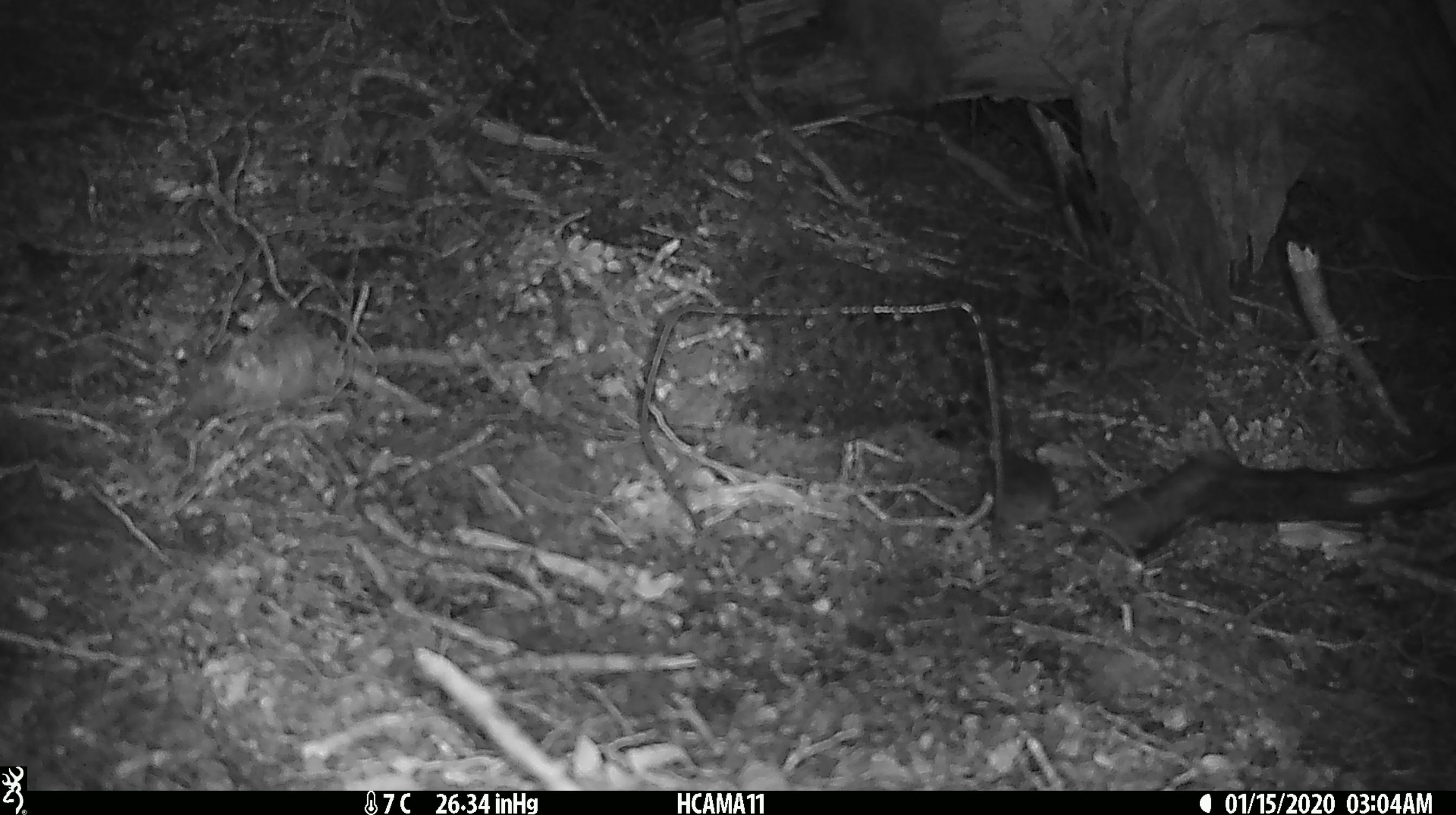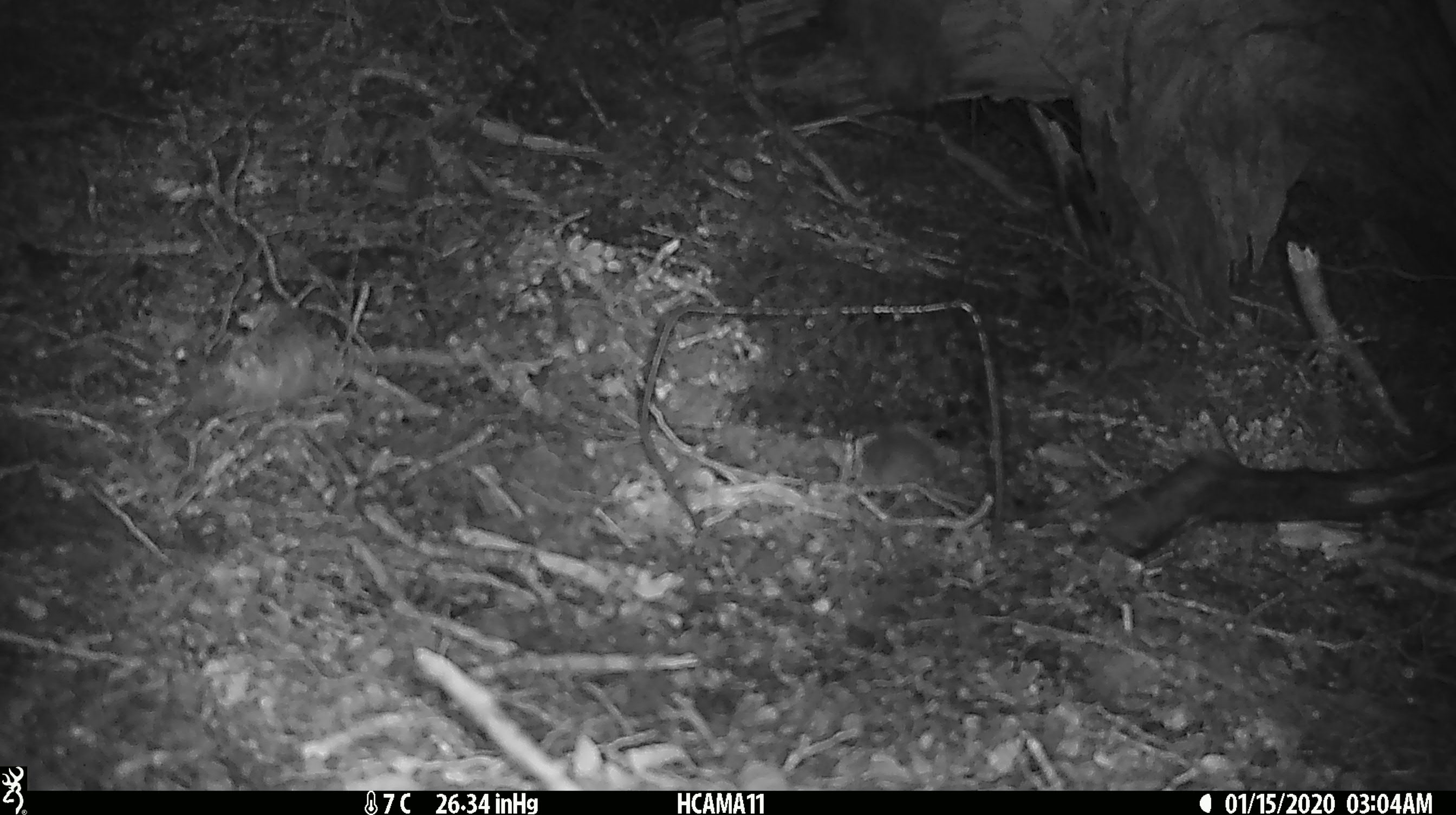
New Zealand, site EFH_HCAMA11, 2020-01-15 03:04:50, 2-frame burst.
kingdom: Animalia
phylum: Chordata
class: Mammalia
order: Rodentia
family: Muridae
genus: Mus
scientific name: Mus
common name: mouse